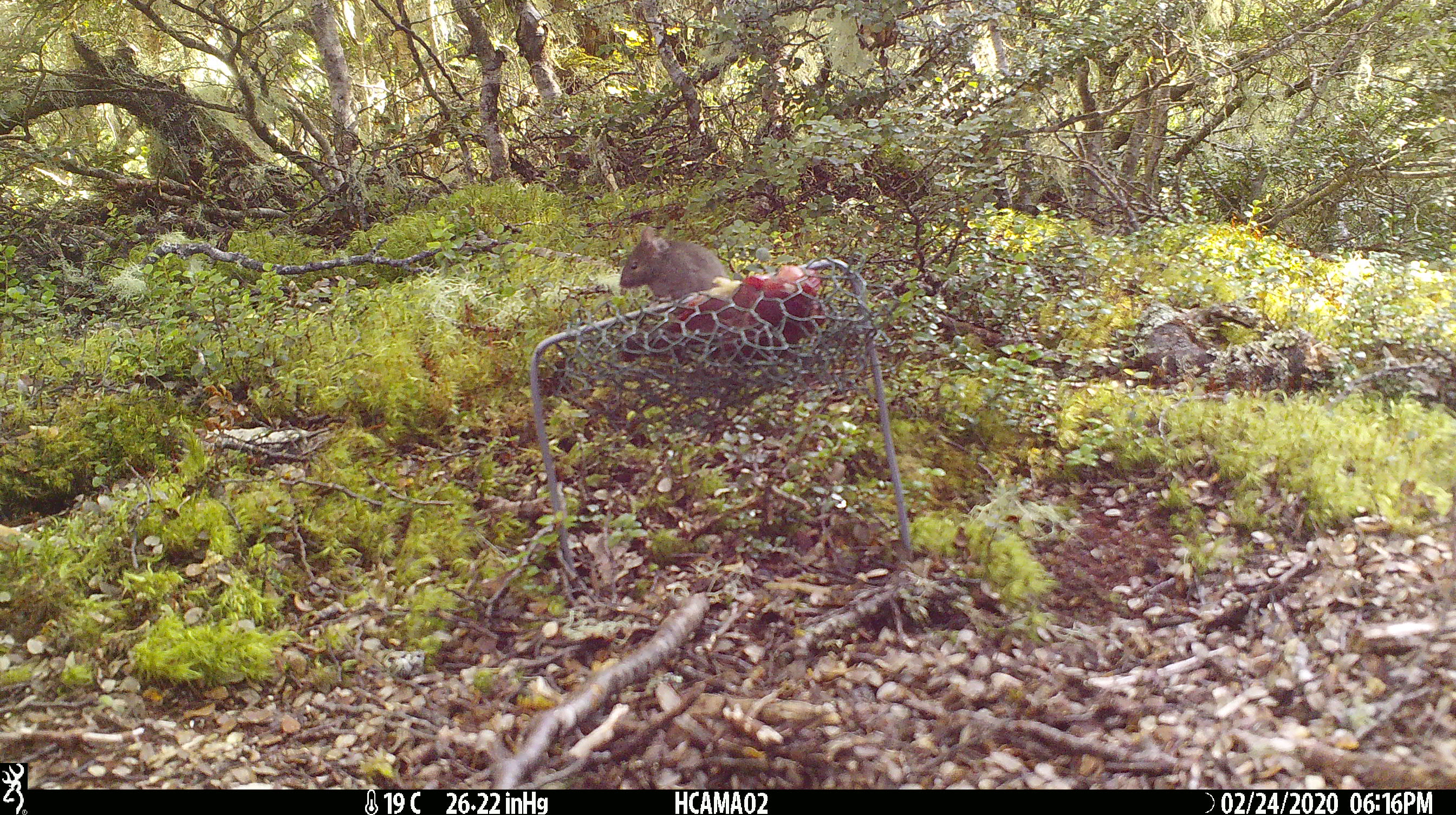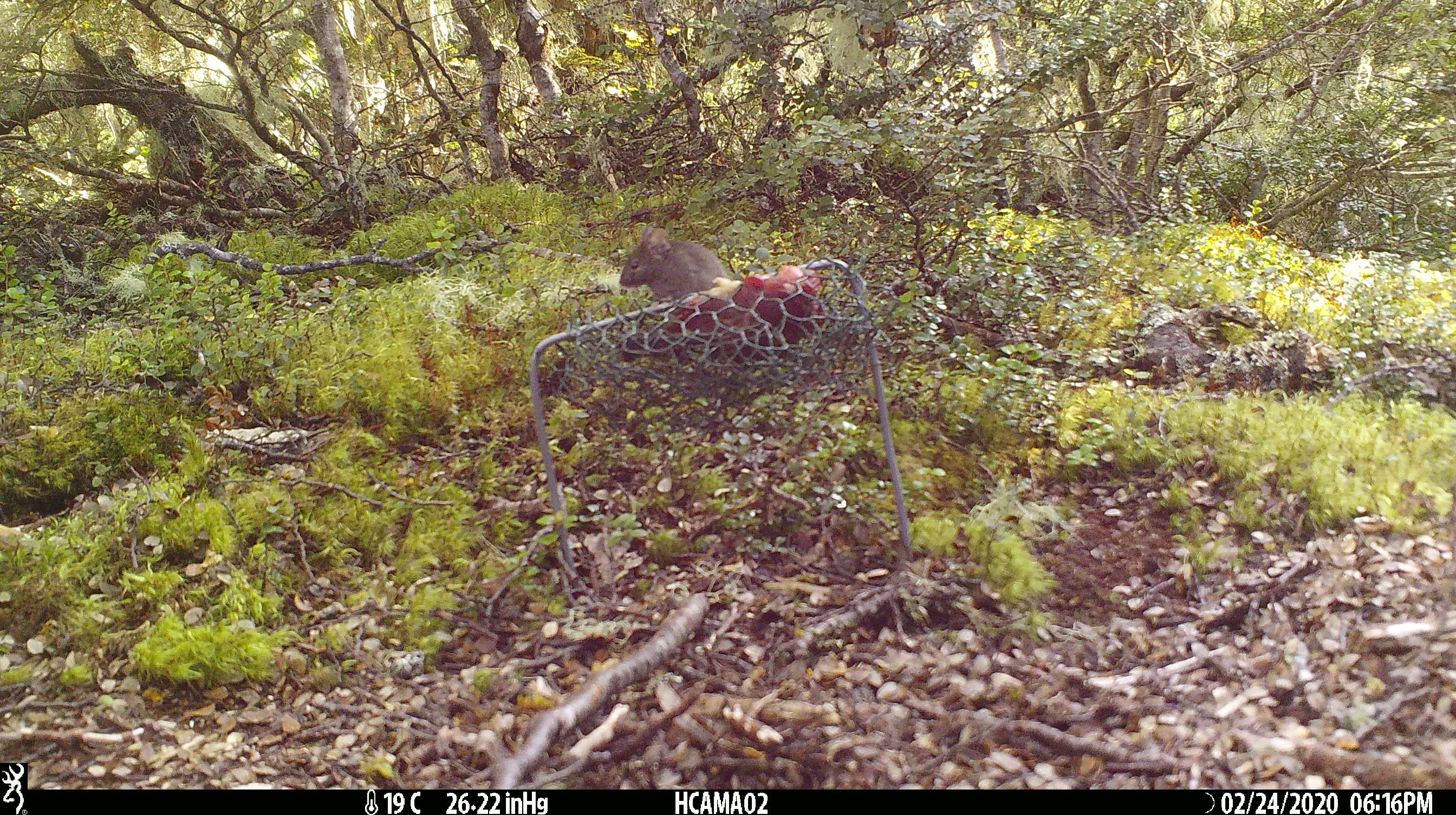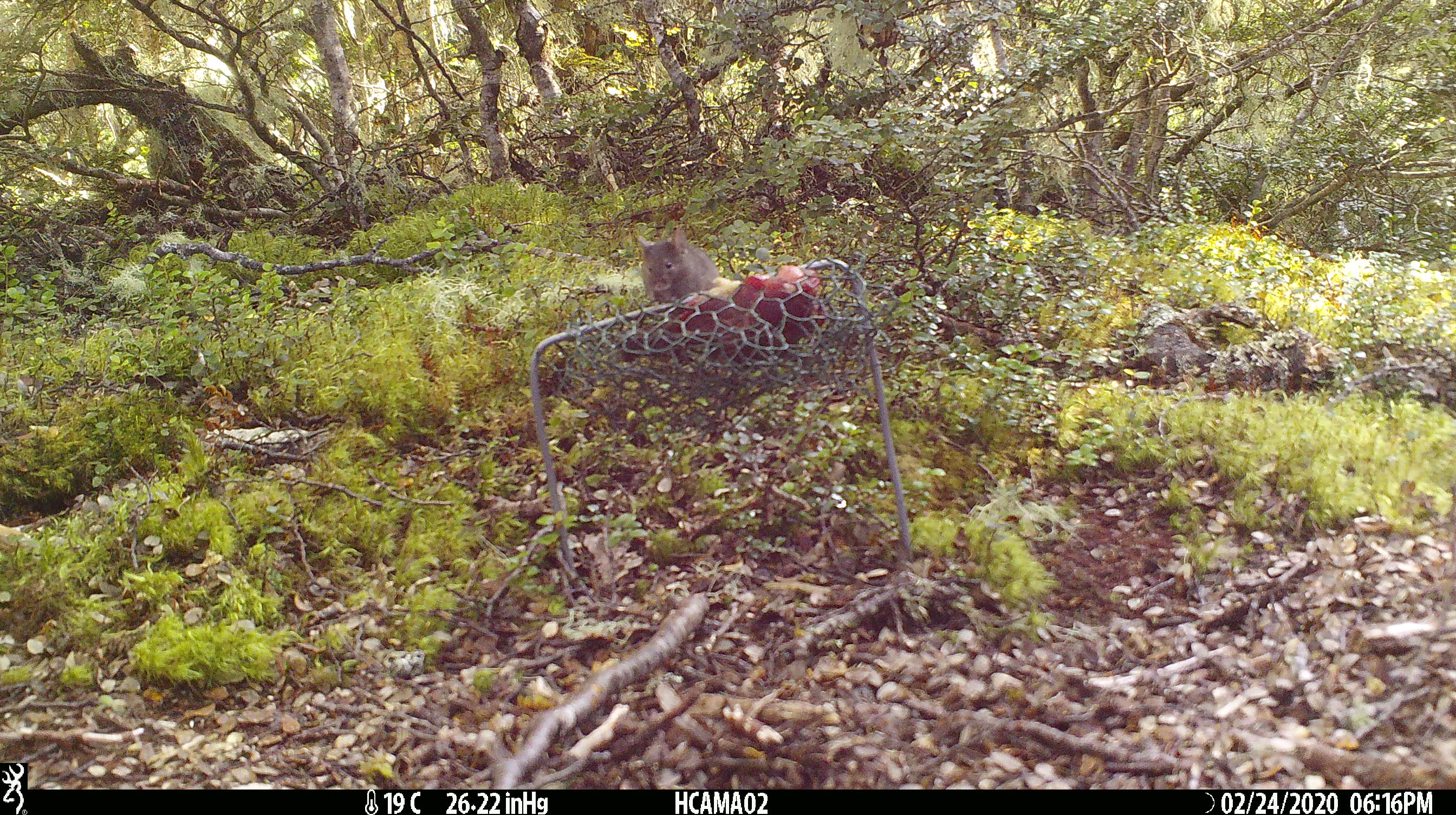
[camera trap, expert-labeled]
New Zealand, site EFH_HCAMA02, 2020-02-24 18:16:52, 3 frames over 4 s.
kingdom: Animalia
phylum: Chordata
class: Mammalia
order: Rodentia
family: Muridae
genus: Mus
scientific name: Mus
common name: mouse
Mouse (Mus).